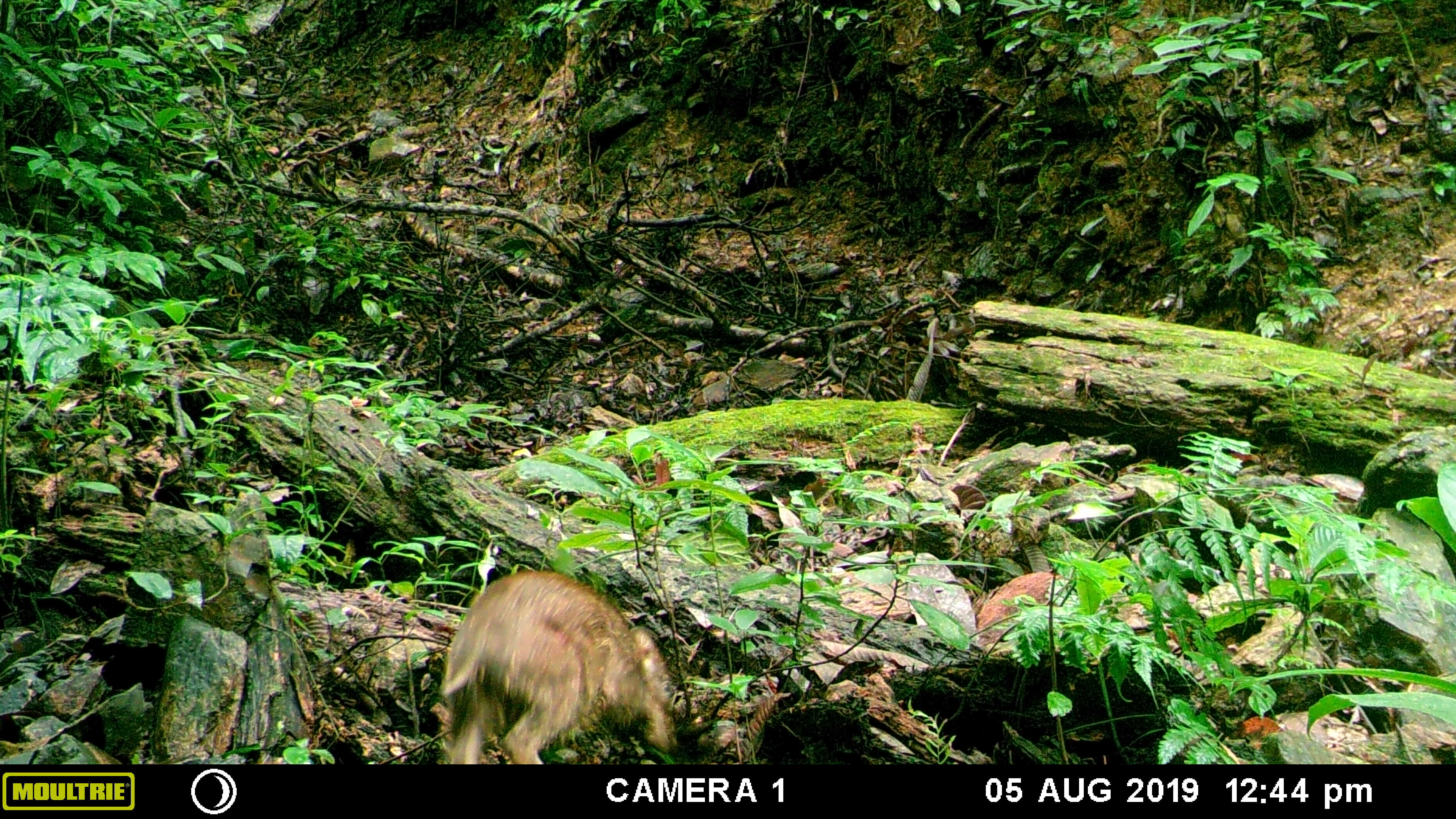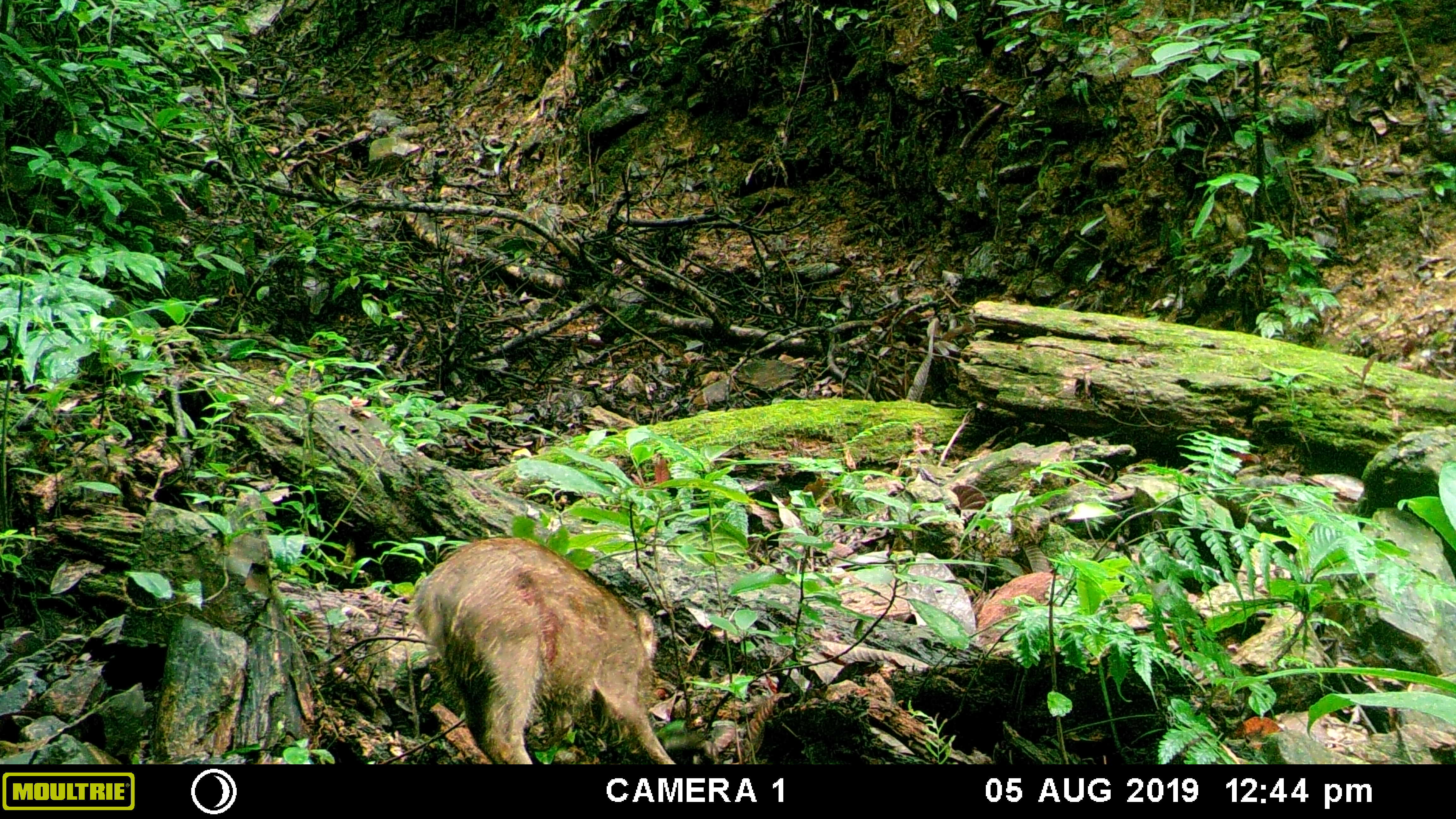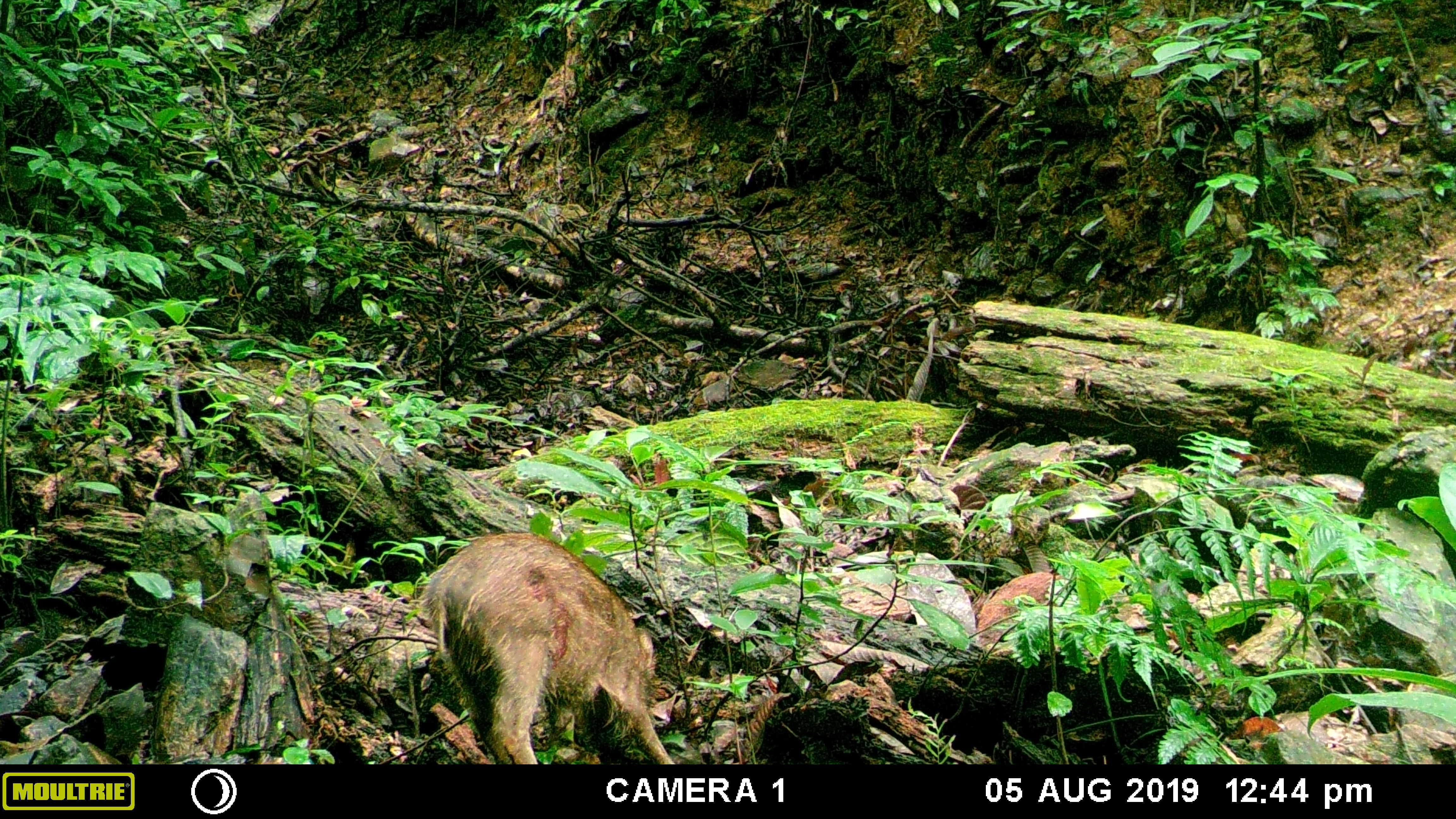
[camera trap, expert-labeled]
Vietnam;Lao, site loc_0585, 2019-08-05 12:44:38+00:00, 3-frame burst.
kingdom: Animalia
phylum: Chordata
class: Mammalia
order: Artiodactyla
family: Suidae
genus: Sus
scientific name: Sus scrofa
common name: eurasian wild pig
Eurasian wild pig (Sus scrofa). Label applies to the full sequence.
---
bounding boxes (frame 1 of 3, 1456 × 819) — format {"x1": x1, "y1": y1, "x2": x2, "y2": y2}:
eurasian wild pig: {"x1": 439, "y1": 570, "x2": 677, "y2": 763}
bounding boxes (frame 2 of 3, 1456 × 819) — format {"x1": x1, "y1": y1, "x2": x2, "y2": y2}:
eurasian wild pig: {"x1": 412, "y1": 536, "x2": 676, "y2": 764}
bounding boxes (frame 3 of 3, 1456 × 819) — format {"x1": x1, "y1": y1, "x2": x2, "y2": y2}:
eurasian wild pig: {"x1": 419, "y1": 532, "x2": 675, "y2": 763}